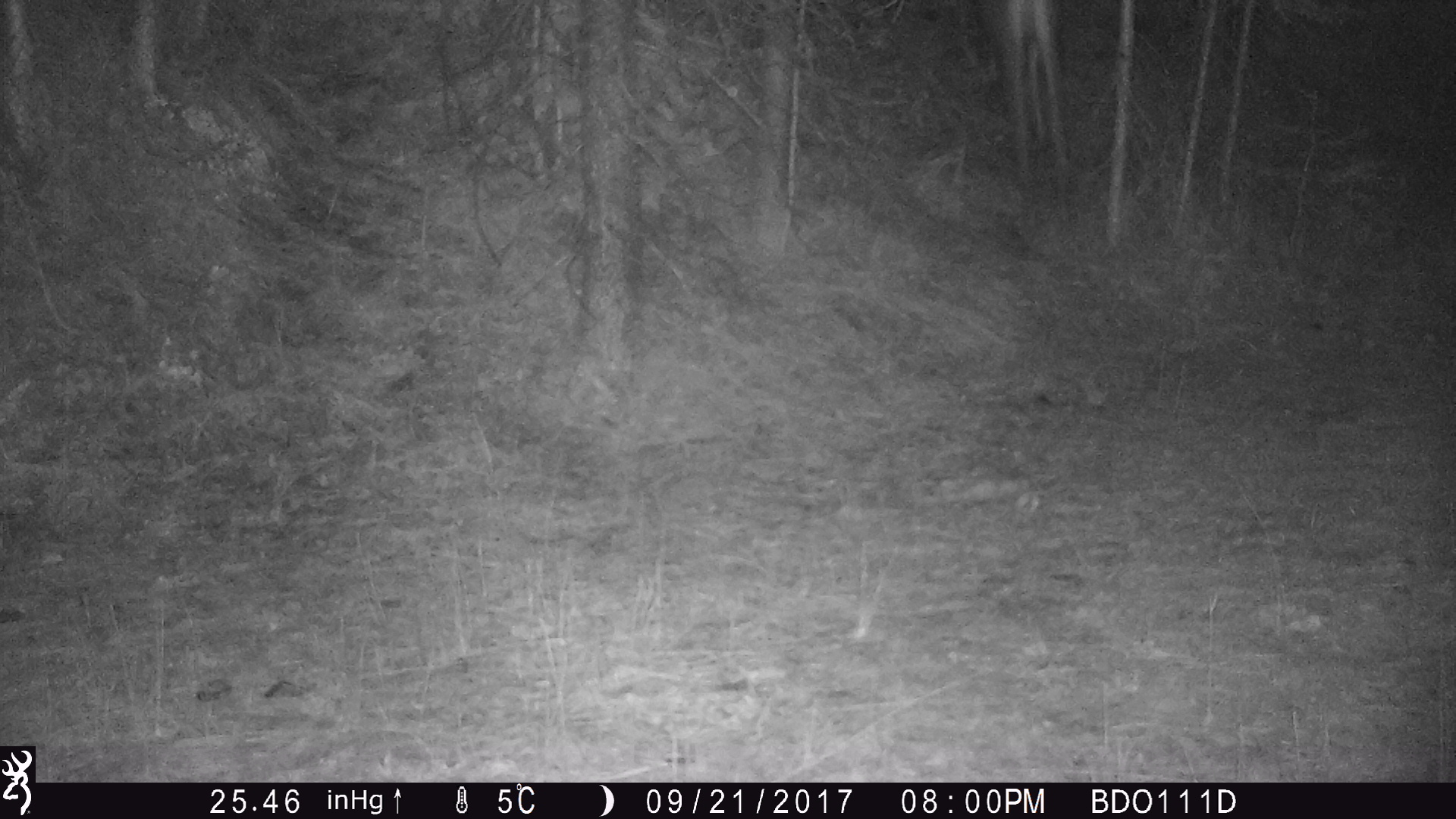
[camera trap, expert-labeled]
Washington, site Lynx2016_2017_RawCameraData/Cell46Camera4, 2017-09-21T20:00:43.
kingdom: Animalia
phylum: Chordata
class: Mammalia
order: Artiodactyla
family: Cervidae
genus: Odocoileus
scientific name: Odocoileus hemionus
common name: mule deer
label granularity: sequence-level